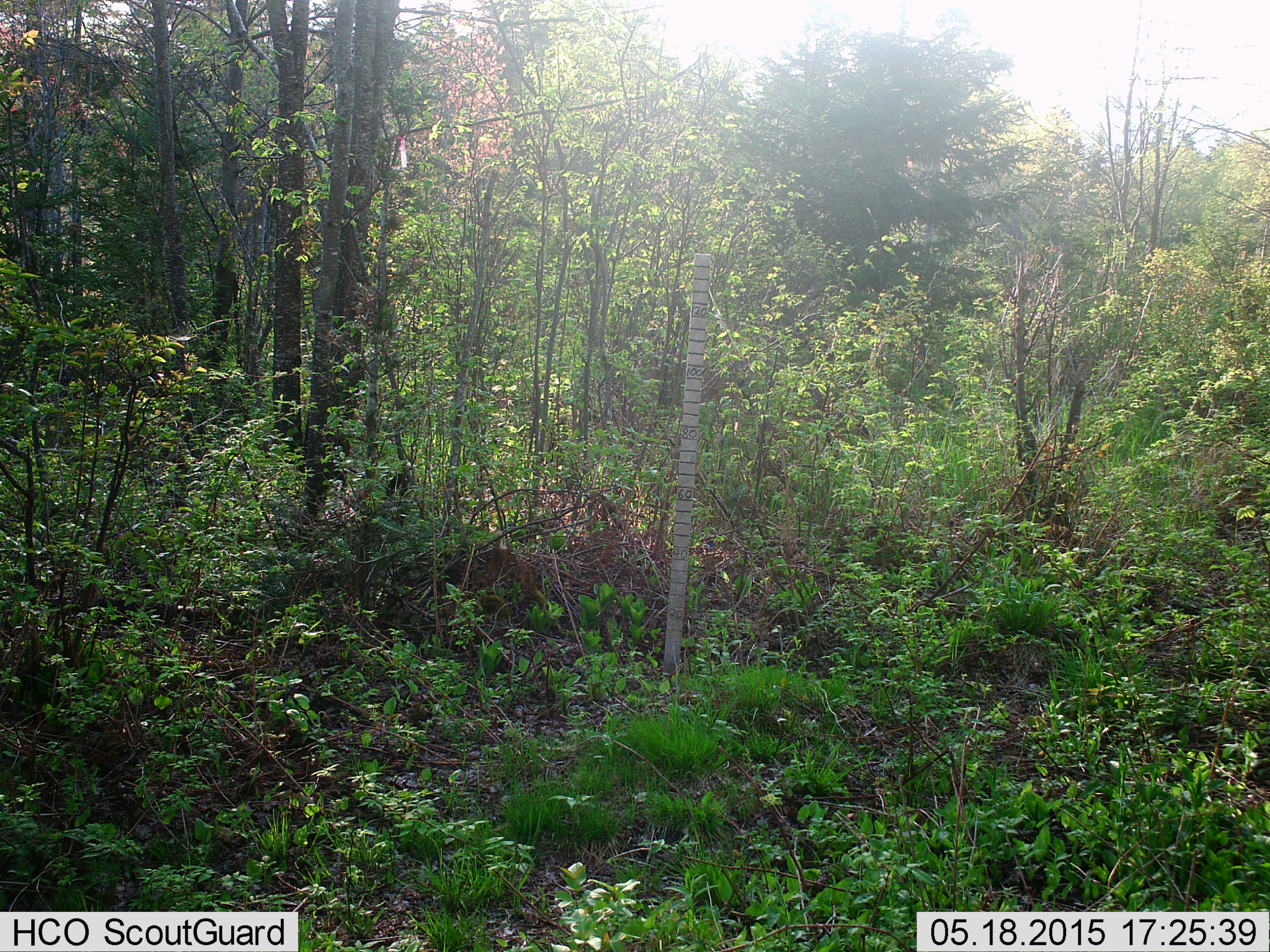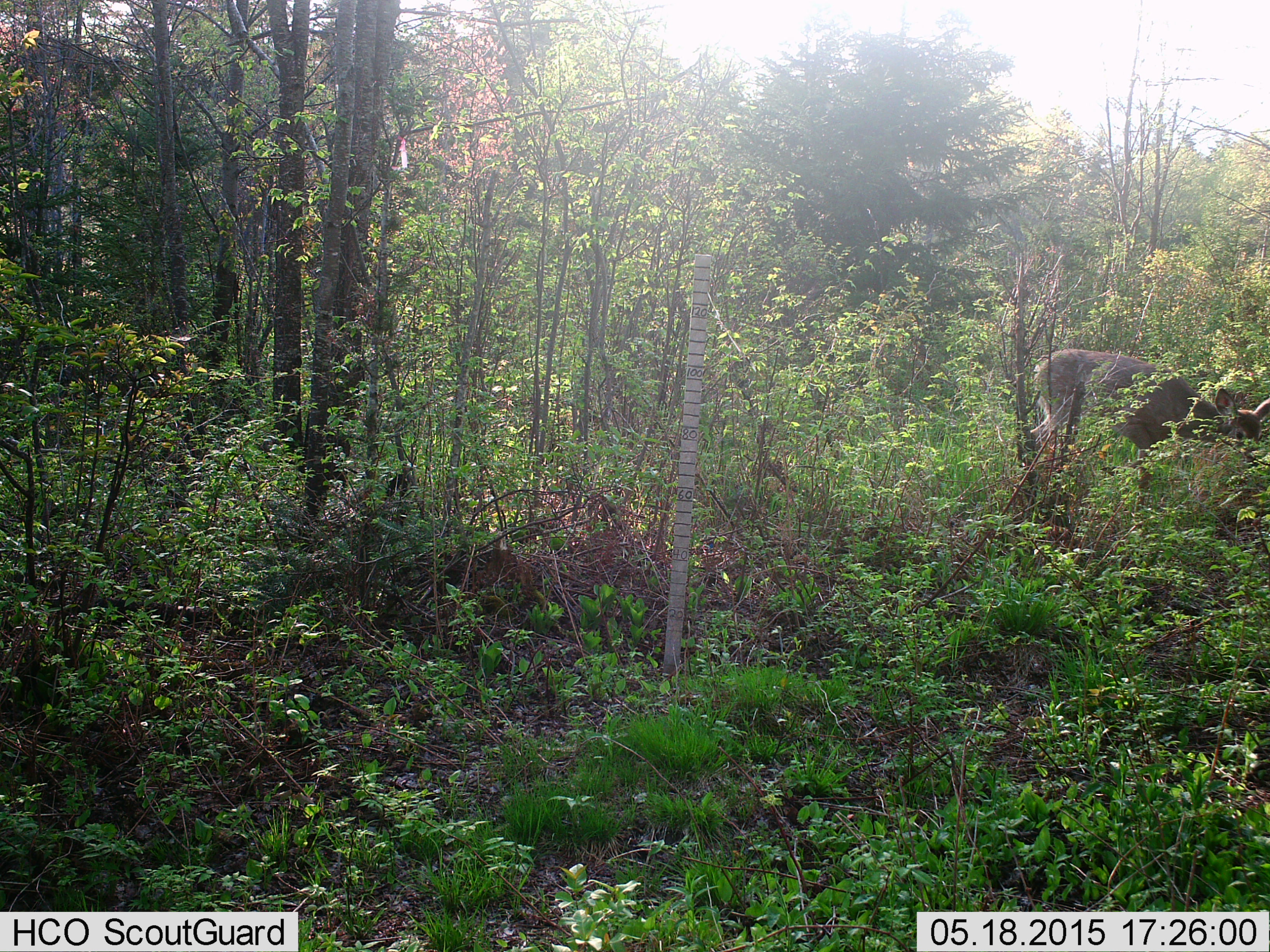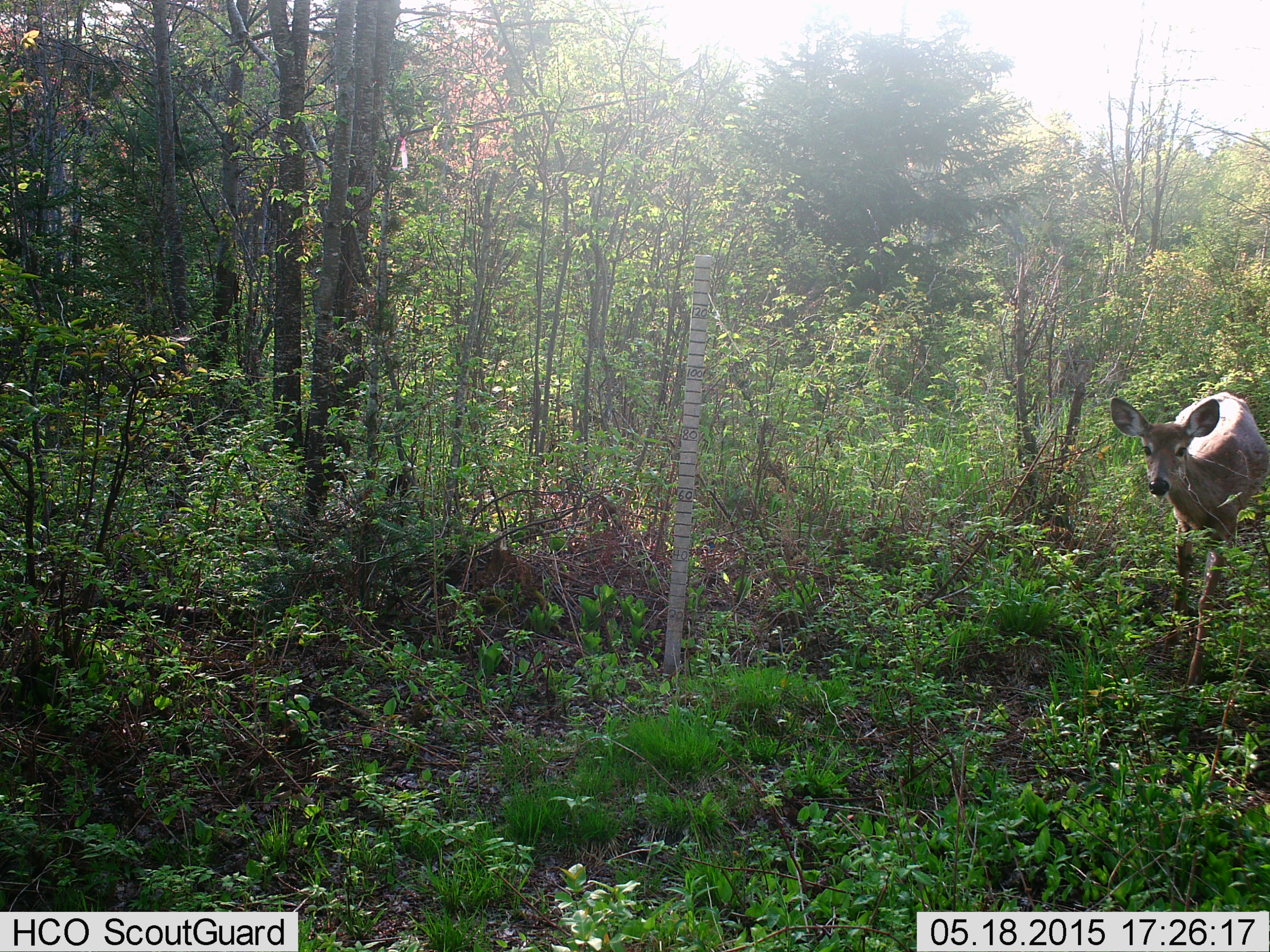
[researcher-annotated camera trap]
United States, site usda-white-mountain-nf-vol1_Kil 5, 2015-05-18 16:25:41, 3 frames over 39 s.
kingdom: Animalia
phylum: Chordata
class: Mammalia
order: Artiodactyla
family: Cervidae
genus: Odocoileus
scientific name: Odocoileus virginianus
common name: white-tailed deer